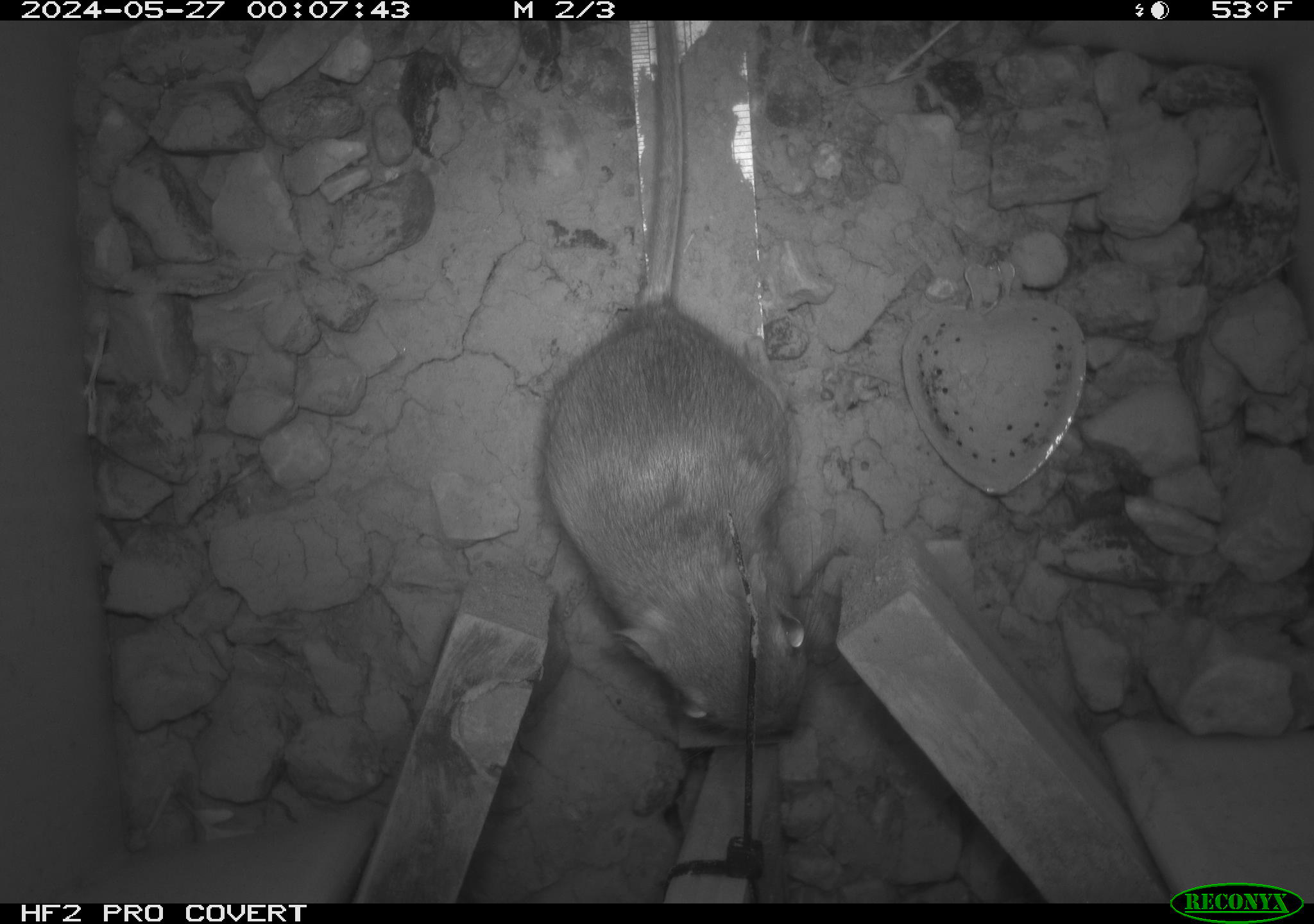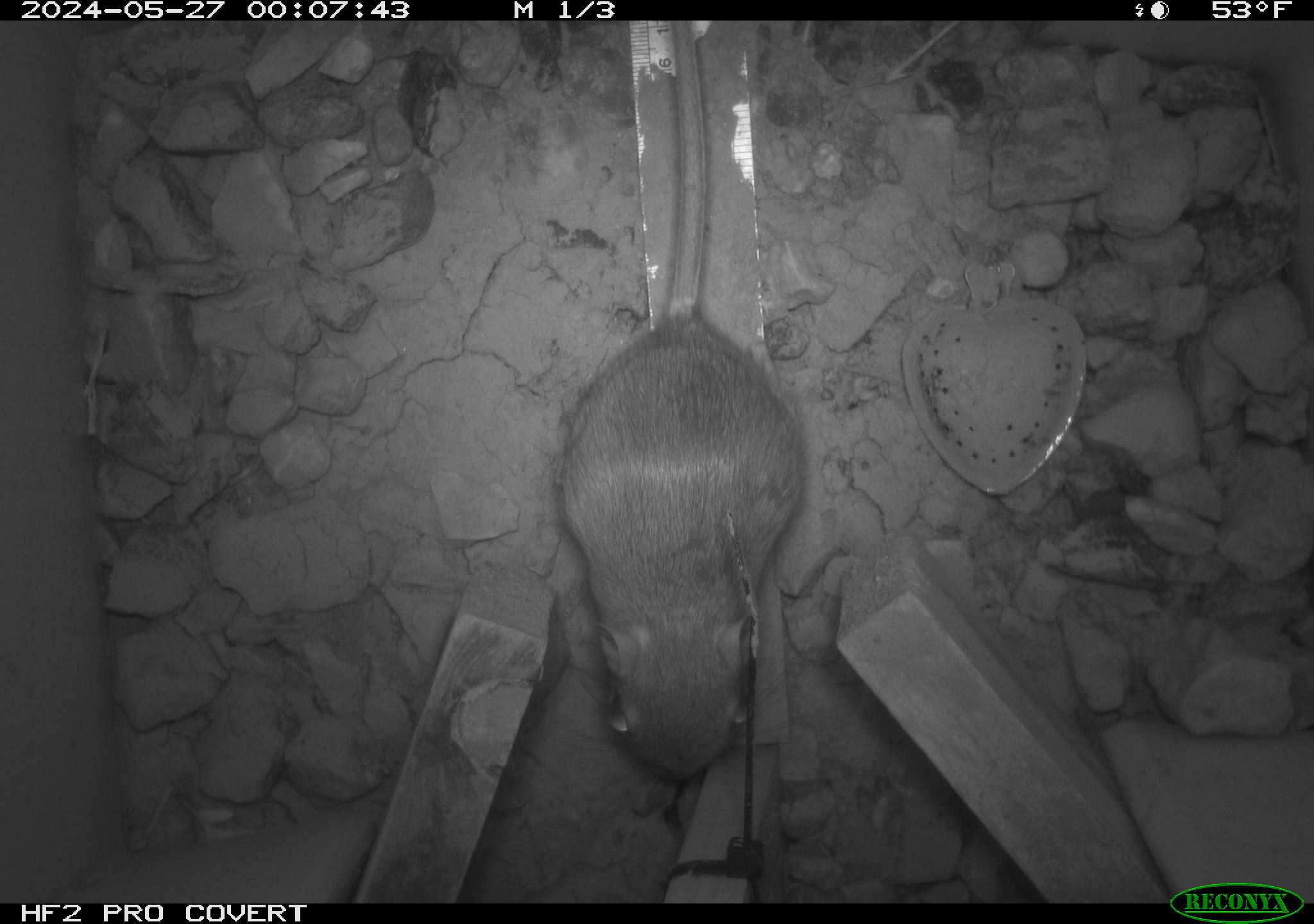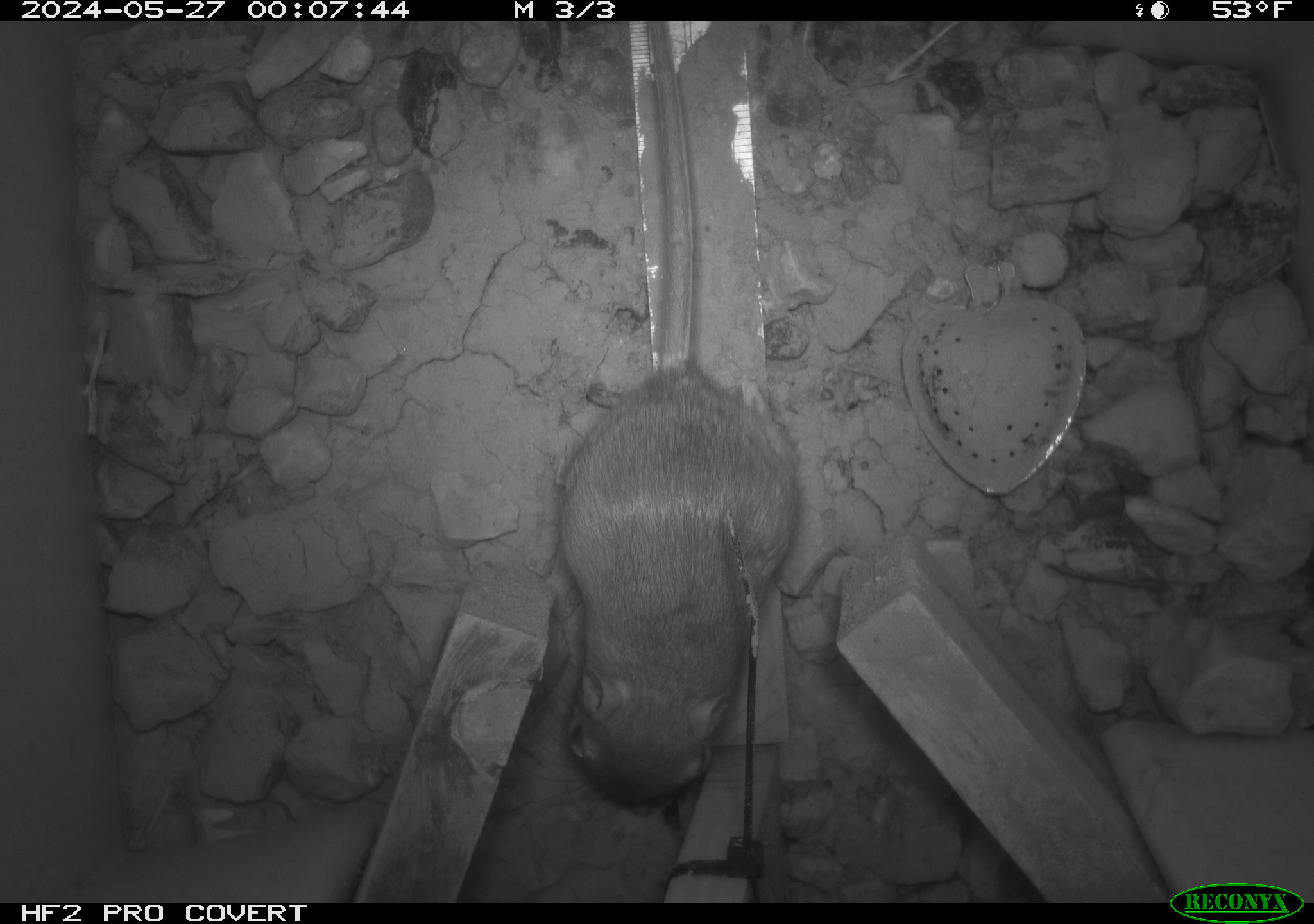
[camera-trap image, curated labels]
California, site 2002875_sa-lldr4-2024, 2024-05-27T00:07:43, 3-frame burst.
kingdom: Animalia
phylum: Chordata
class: Mammalia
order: Rodentia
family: Heteromyidae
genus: Dipodomys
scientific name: Dipodomys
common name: kangaroo rats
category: dipodomys species